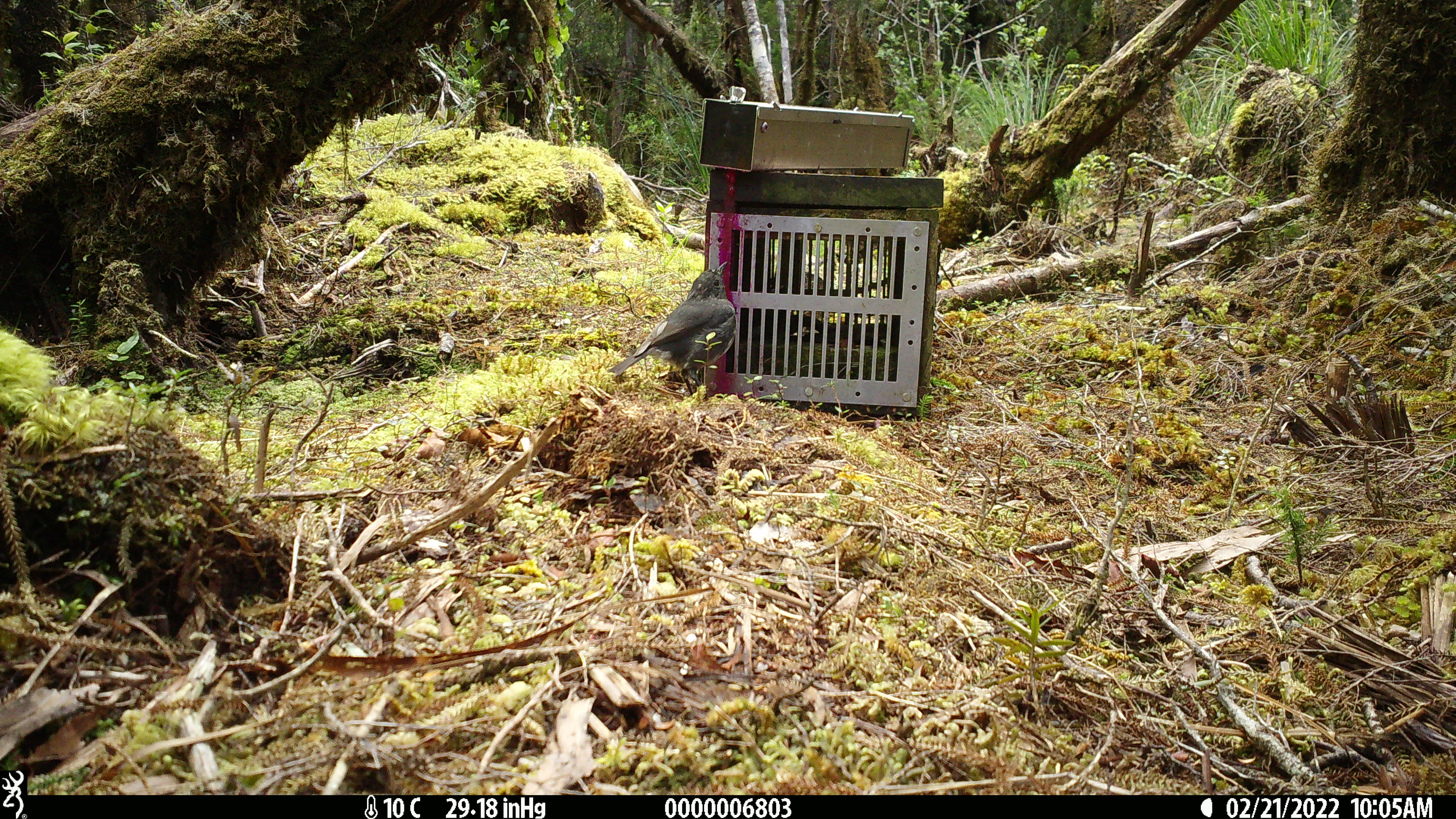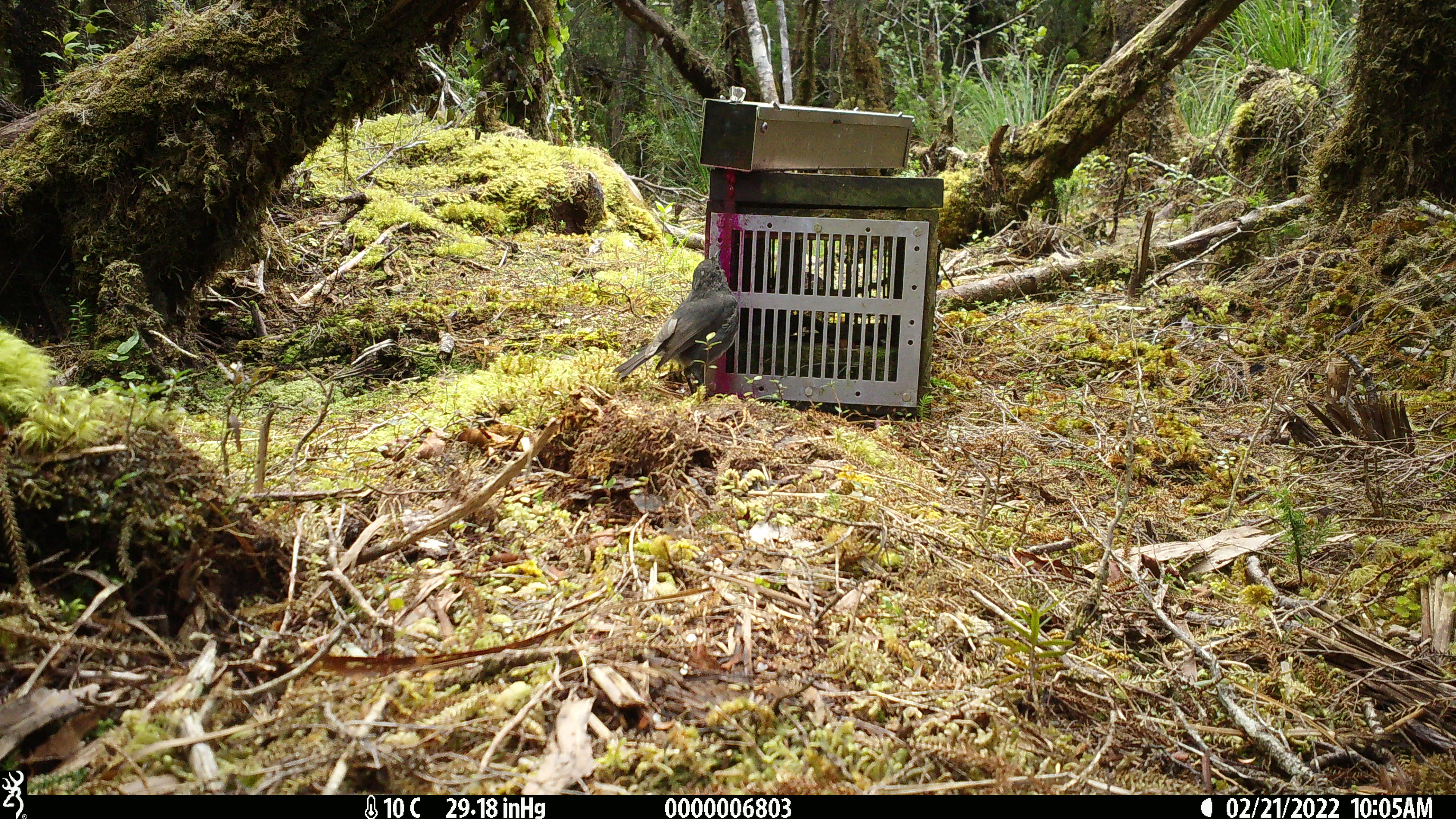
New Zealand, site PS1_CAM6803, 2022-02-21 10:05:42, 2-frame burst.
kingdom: Animalia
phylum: Chordata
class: Aves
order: Passeriformes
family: Petroicidae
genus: Petroica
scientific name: Petroica australis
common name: new zealand robin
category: robin